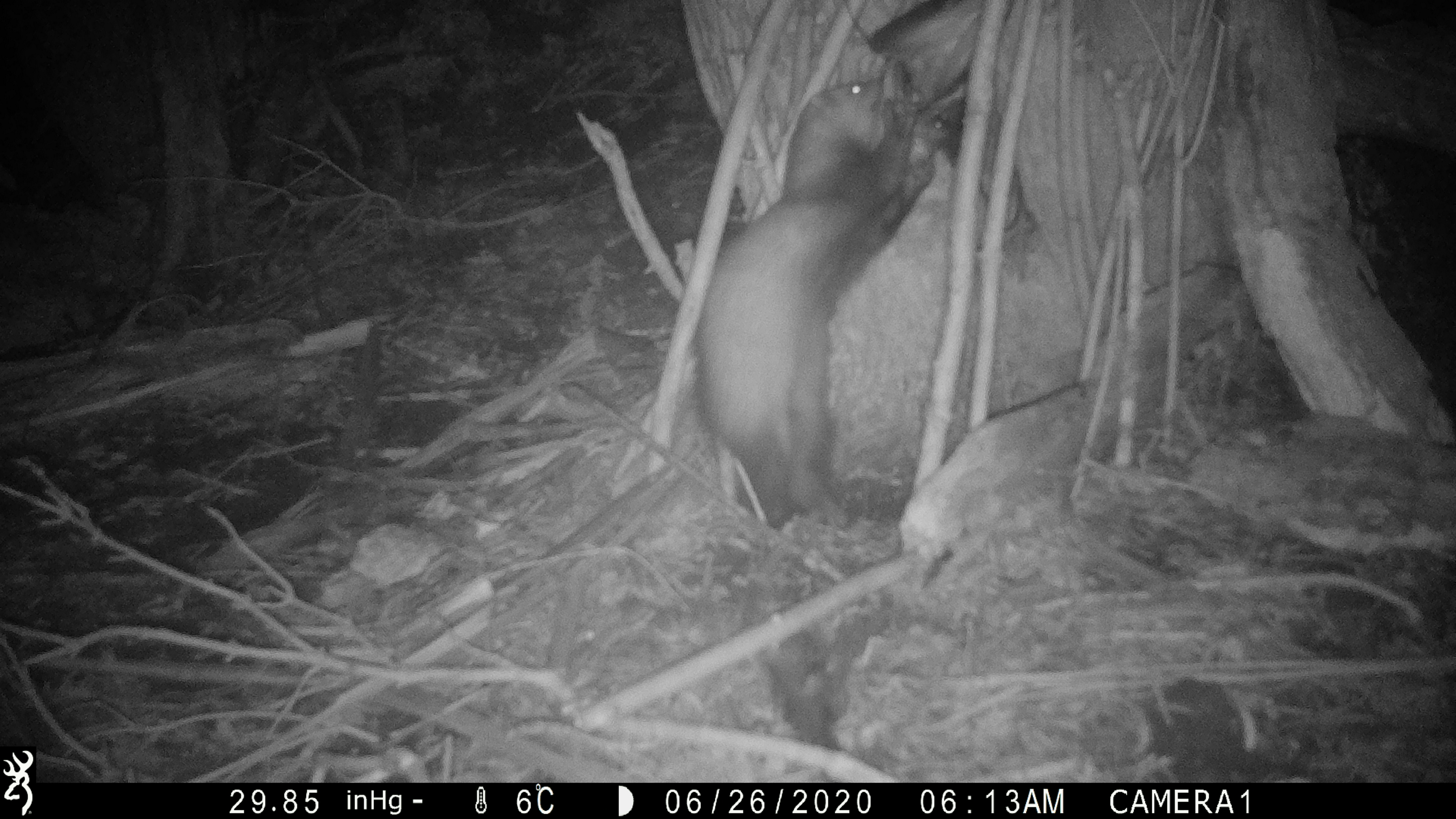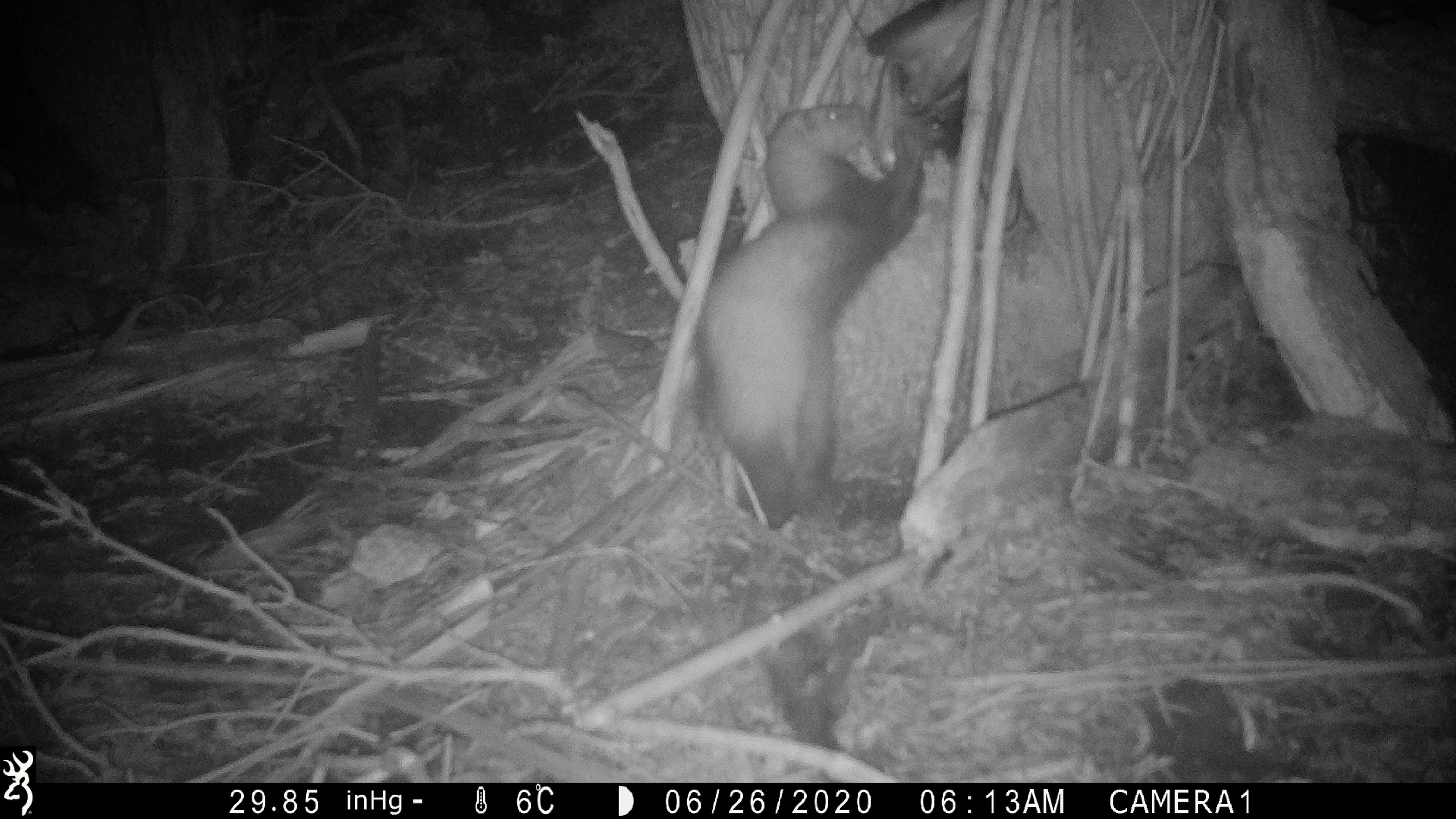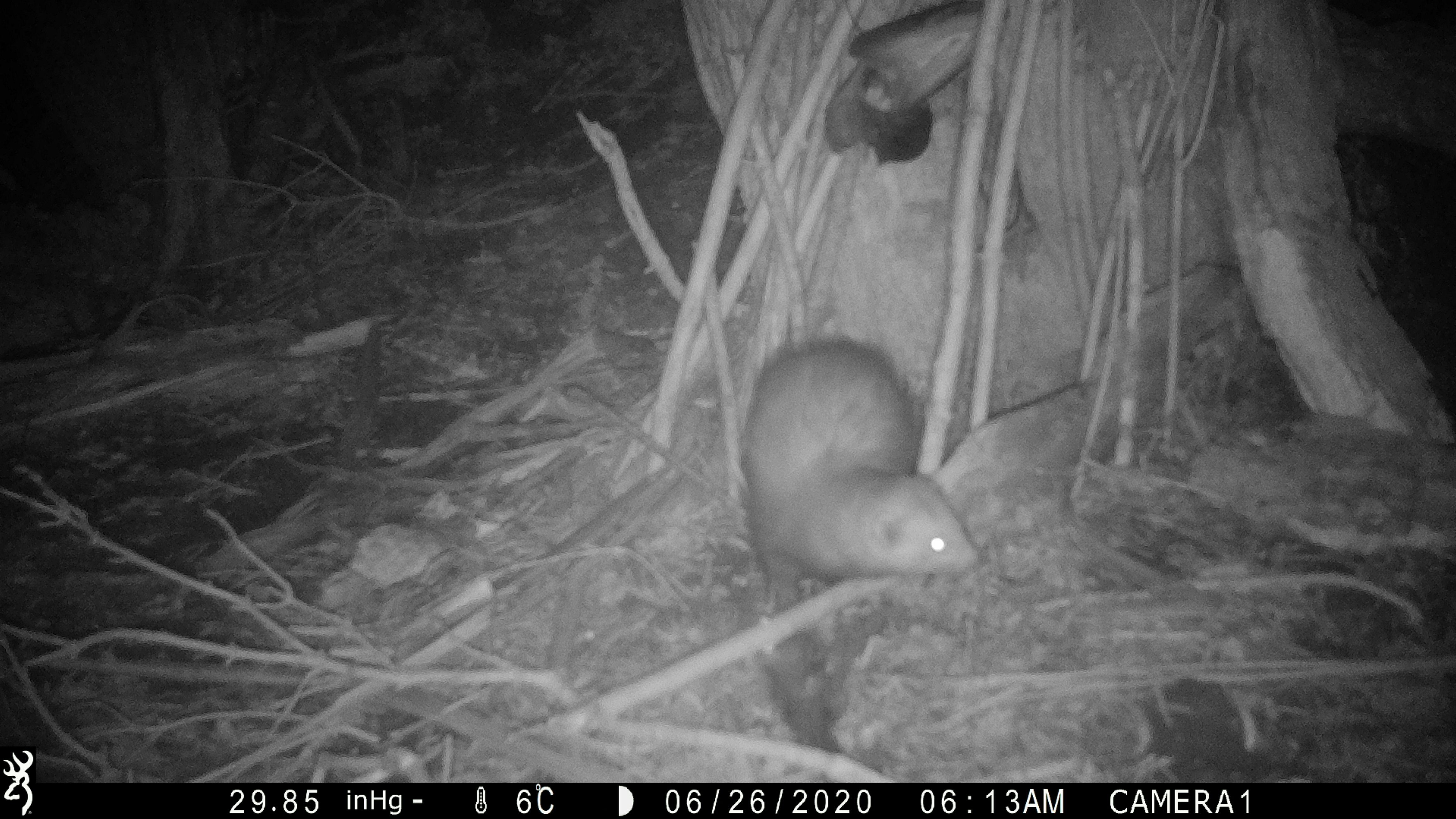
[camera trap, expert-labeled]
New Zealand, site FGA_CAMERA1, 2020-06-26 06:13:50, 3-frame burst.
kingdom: Animalia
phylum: Chordata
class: Mammalia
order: Carnivora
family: Mustelidae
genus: Mustela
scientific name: Mustela furo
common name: ferret